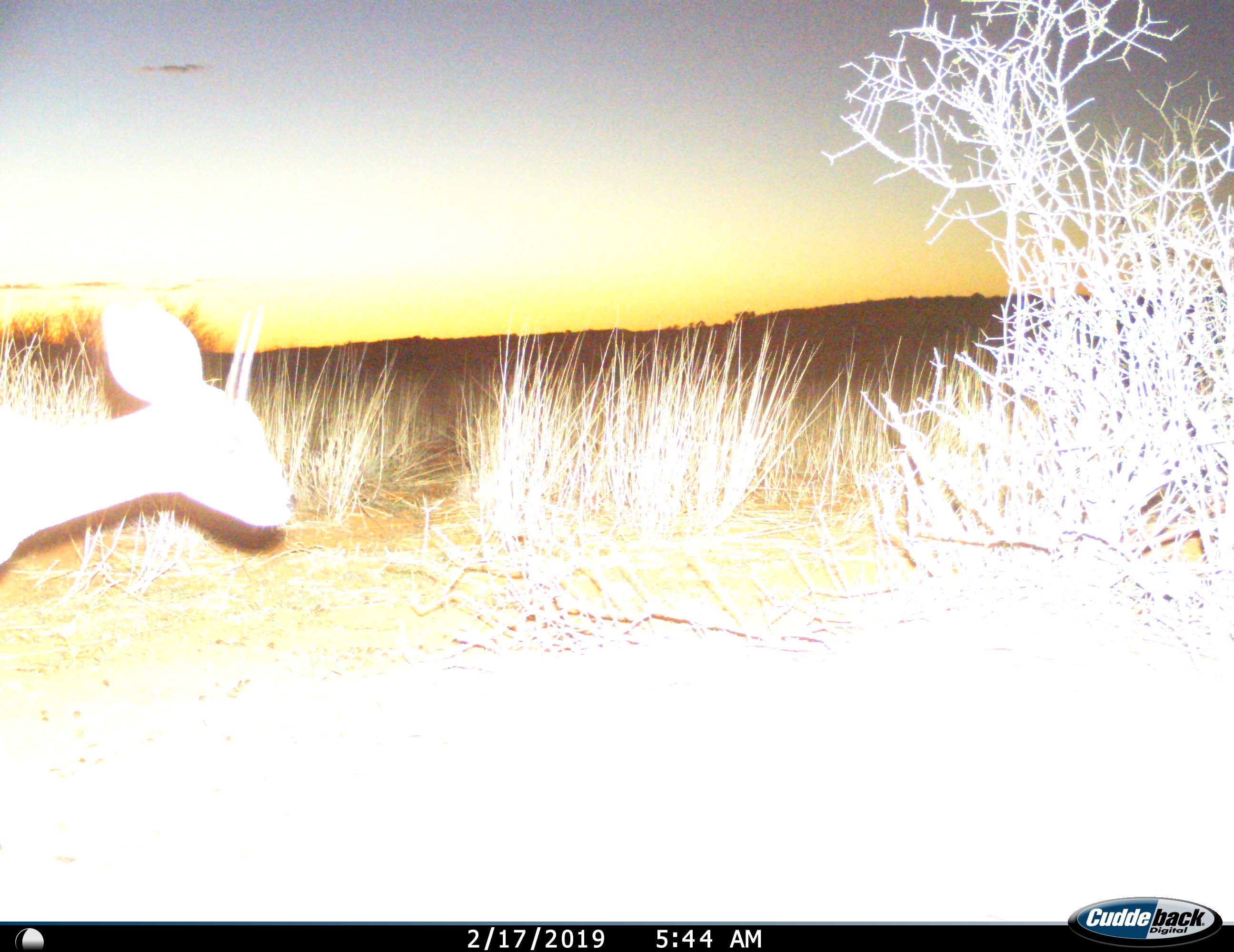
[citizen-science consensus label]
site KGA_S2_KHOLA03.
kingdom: Animalia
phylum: Chordata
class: Mammalia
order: Artiodactyla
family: Bovidae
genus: Raphicerus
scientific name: Raphicerus campestris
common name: steenbok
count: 1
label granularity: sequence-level